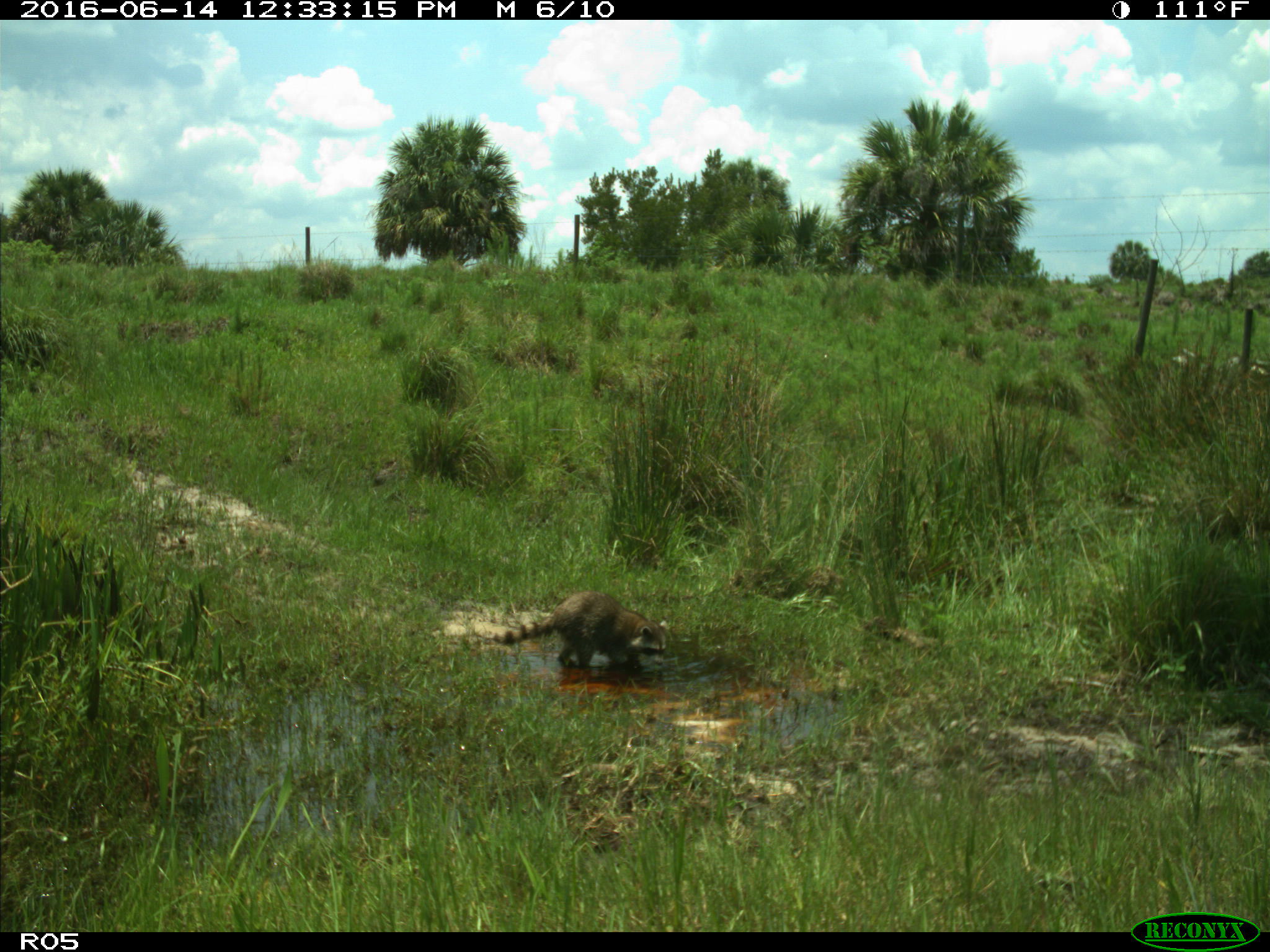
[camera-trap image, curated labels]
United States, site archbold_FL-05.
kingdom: Animalia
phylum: Chordata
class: Mammalia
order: Carnivora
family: Procyonidae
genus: Procyon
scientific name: Procyon lotor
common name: common raccoon